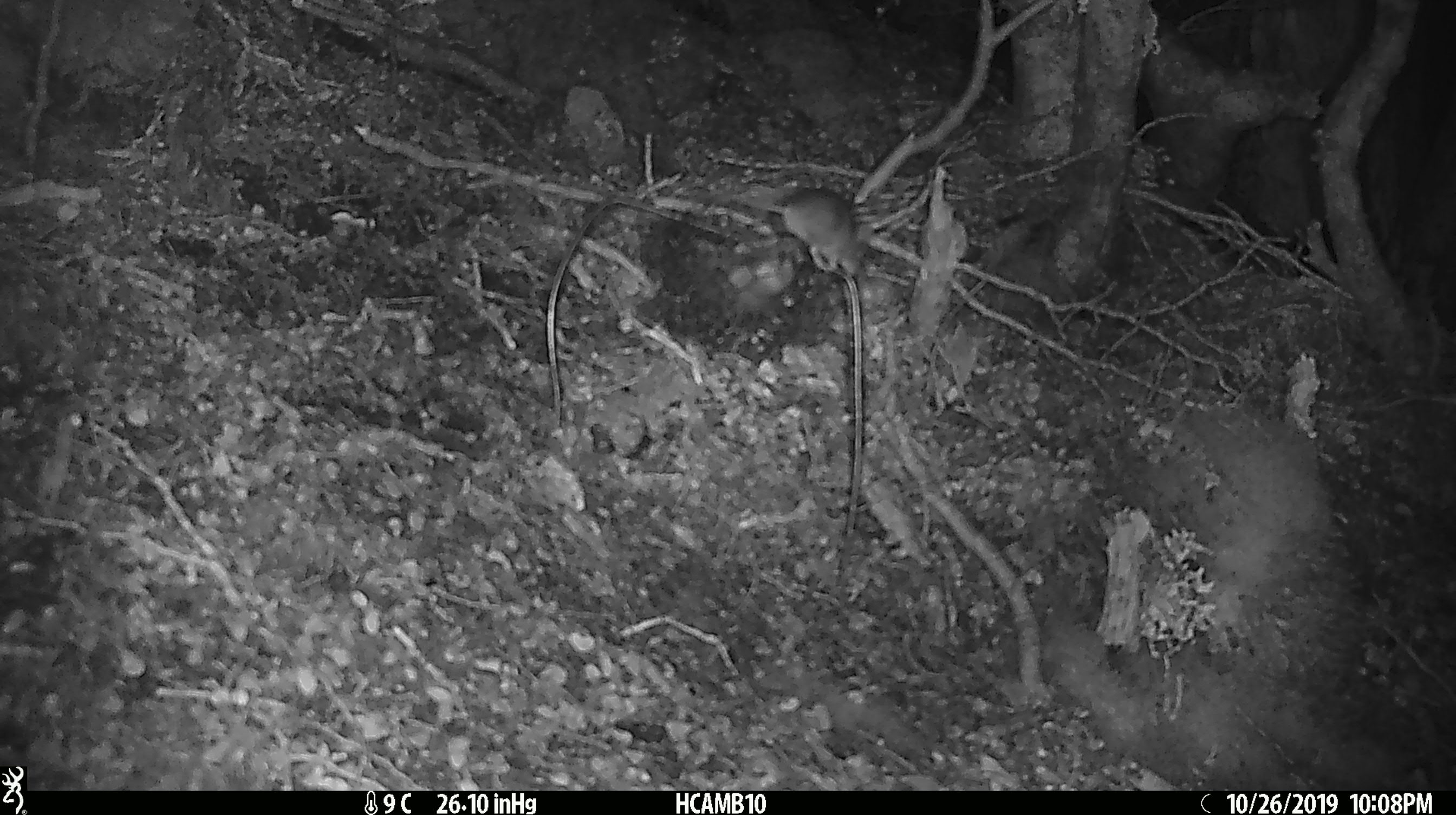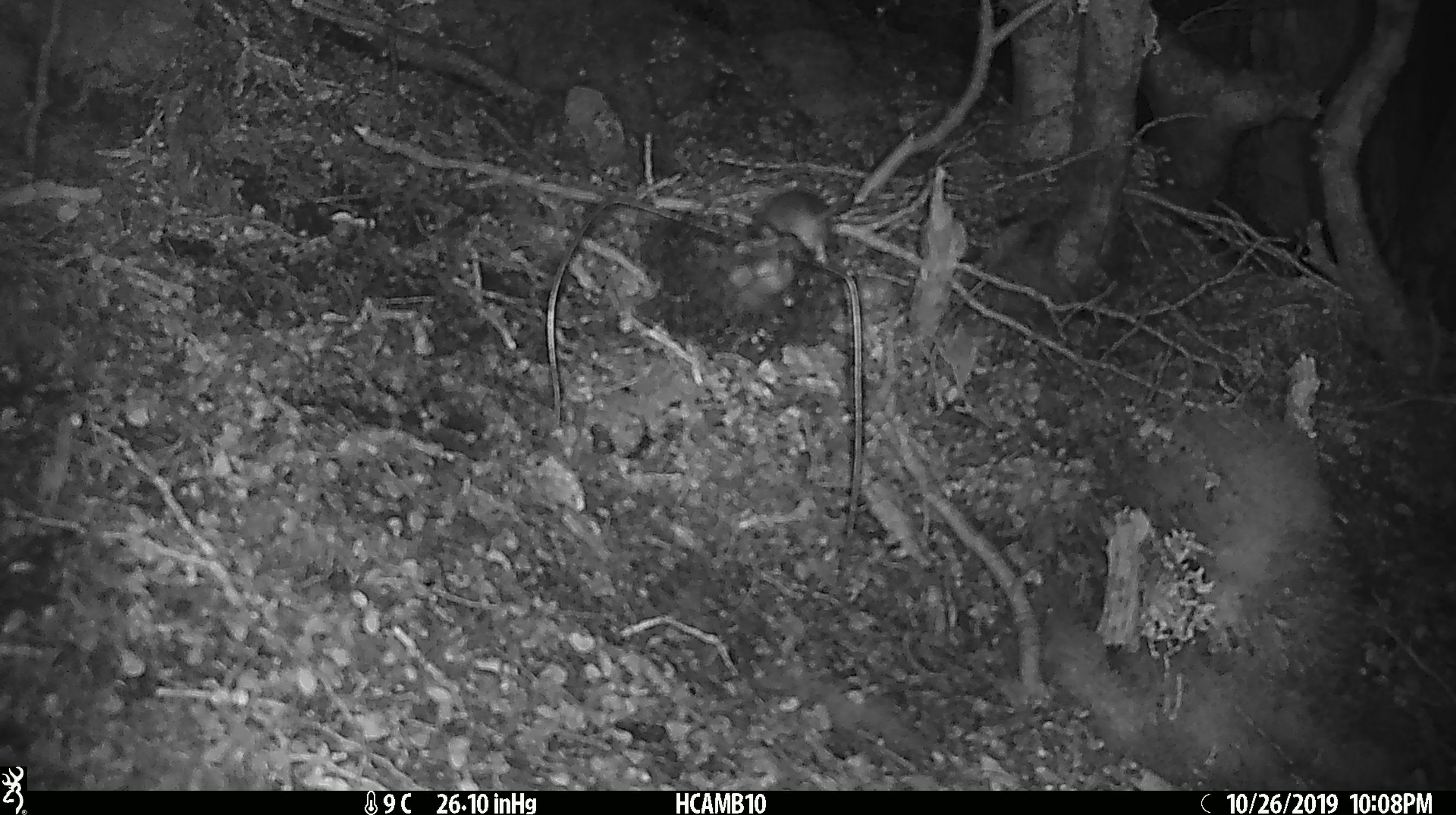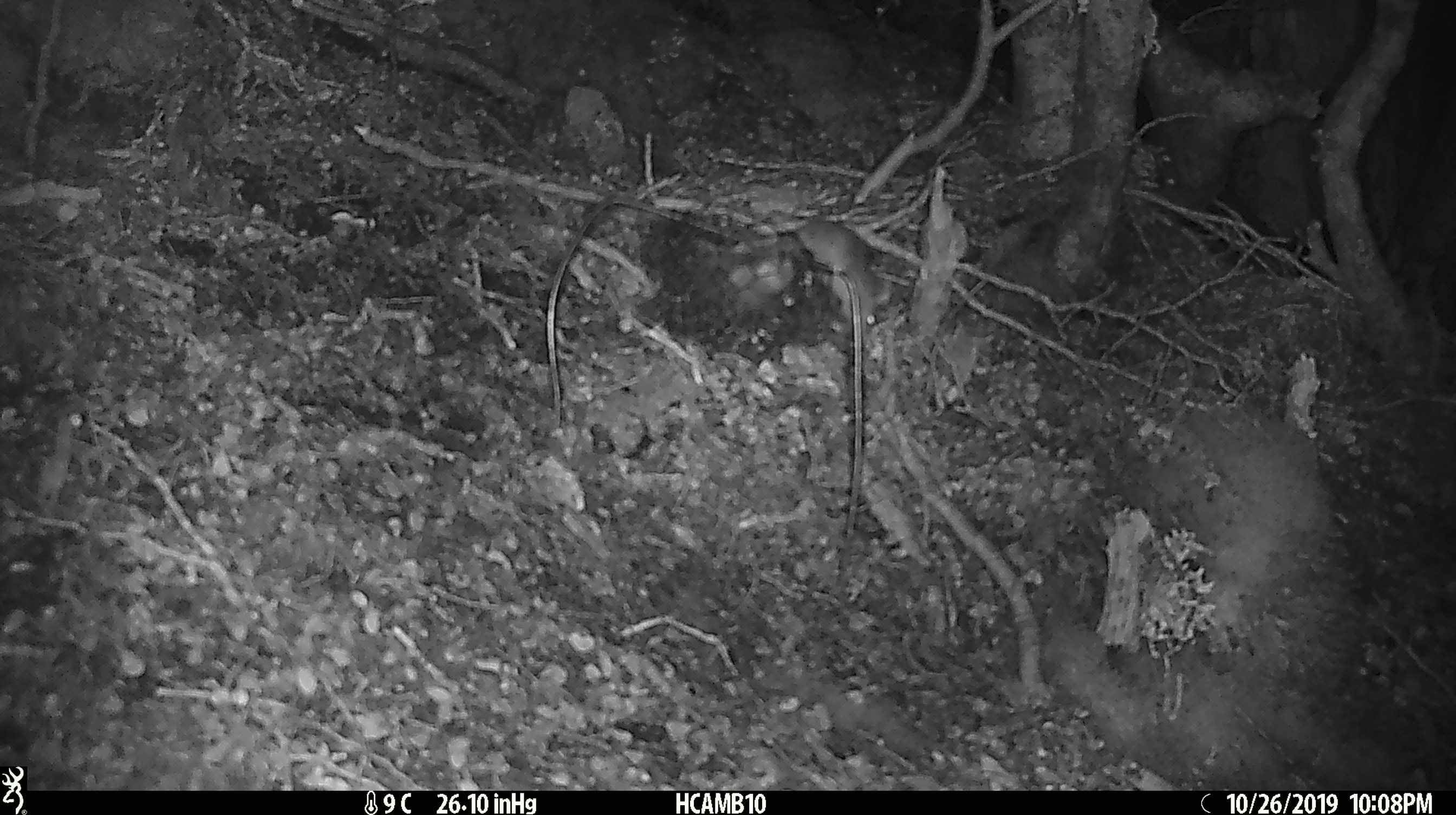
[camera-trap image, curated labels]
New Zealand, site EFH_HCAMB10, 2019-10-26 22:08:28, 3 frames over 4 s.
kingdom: Animalia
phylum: Chordata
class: Mammalia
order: Rodentia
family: Muridae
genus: Mus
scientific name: Mus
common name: mouse